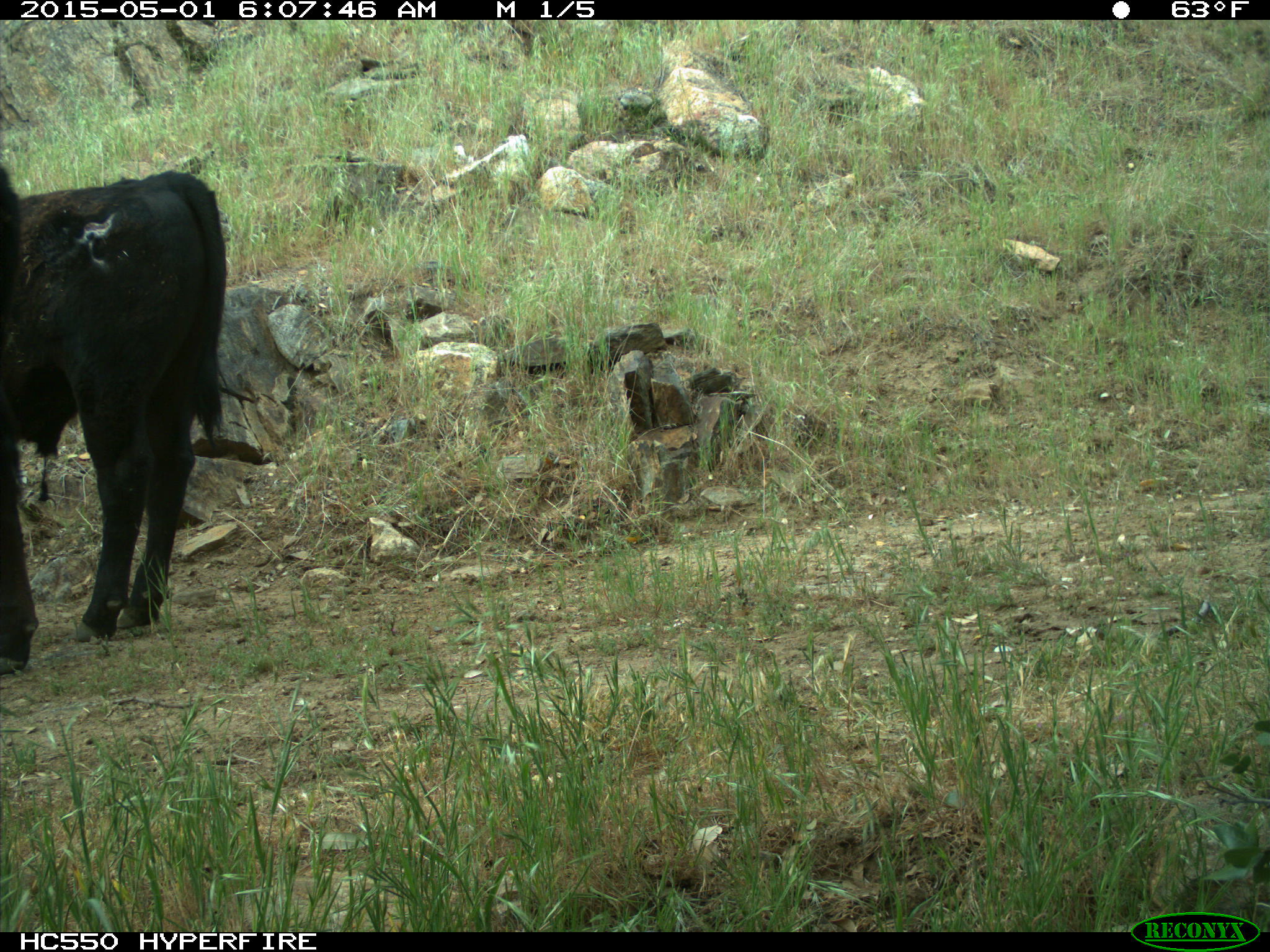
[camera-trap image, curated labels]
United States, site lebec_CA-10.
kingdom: Animalia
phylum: Chordata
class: Mammalia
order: Artiodactyla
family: Bovidae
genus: Bos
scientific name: Bos taurus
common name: domestic cow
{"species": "Bos taurus (domestic cow)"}